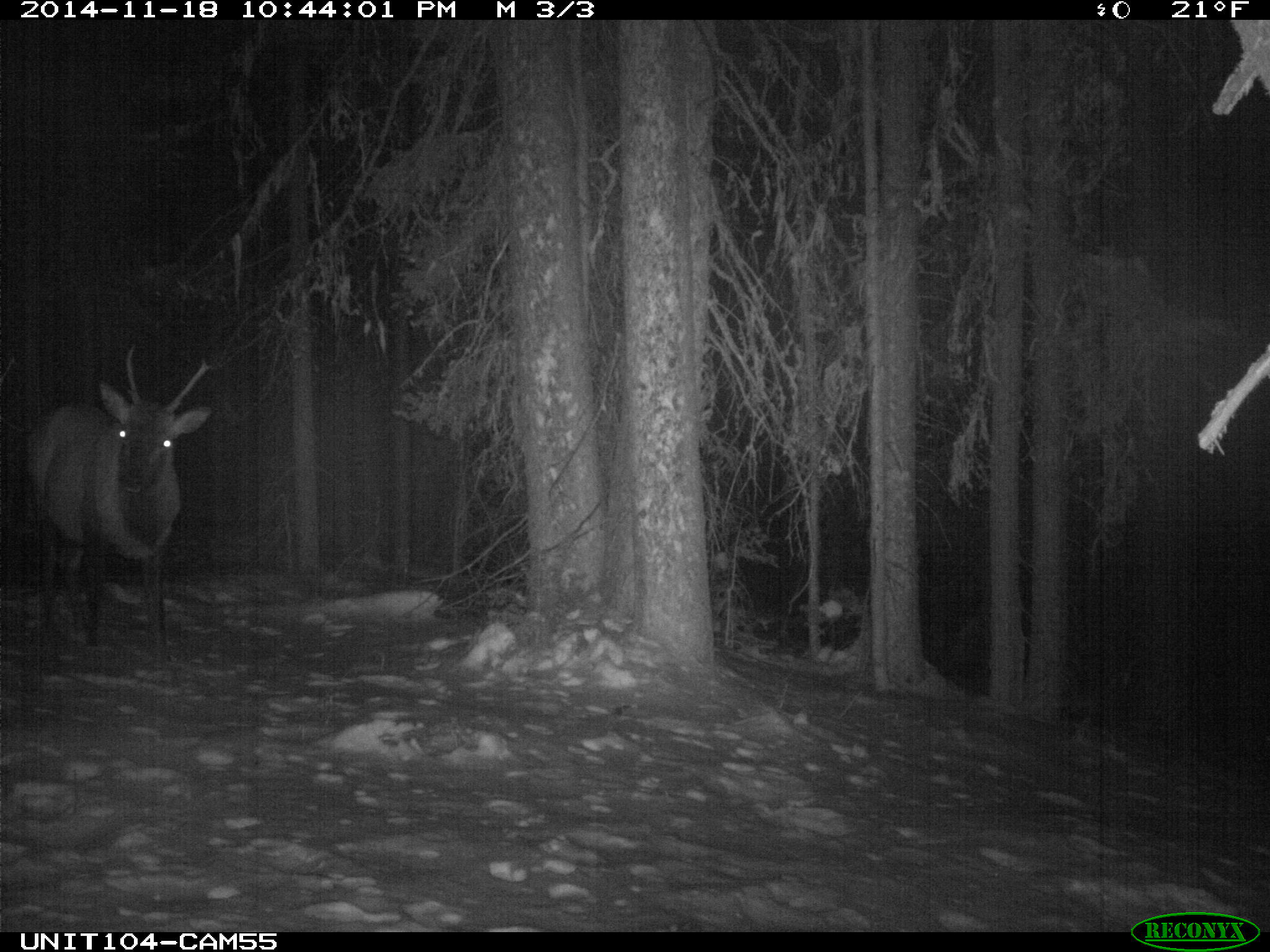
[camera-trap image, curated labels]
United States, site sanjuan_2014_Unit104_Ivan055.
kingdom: Animalia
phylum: Chordata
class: Mammalia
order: Artiodactyla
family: Cervidae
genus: Cervus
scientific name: Cervus elaphus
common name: red deer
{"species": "Cervus elaphus (red deer)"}